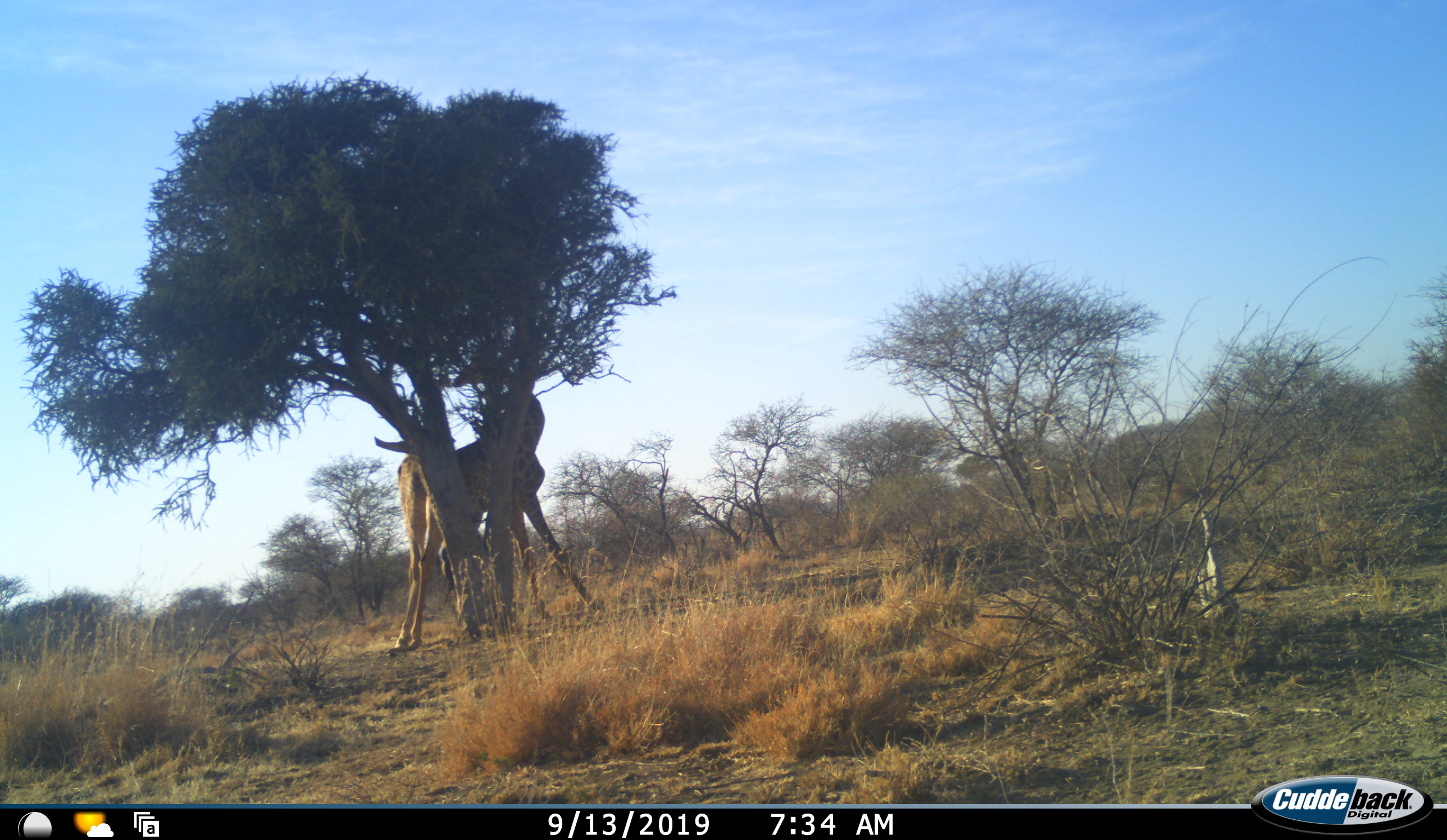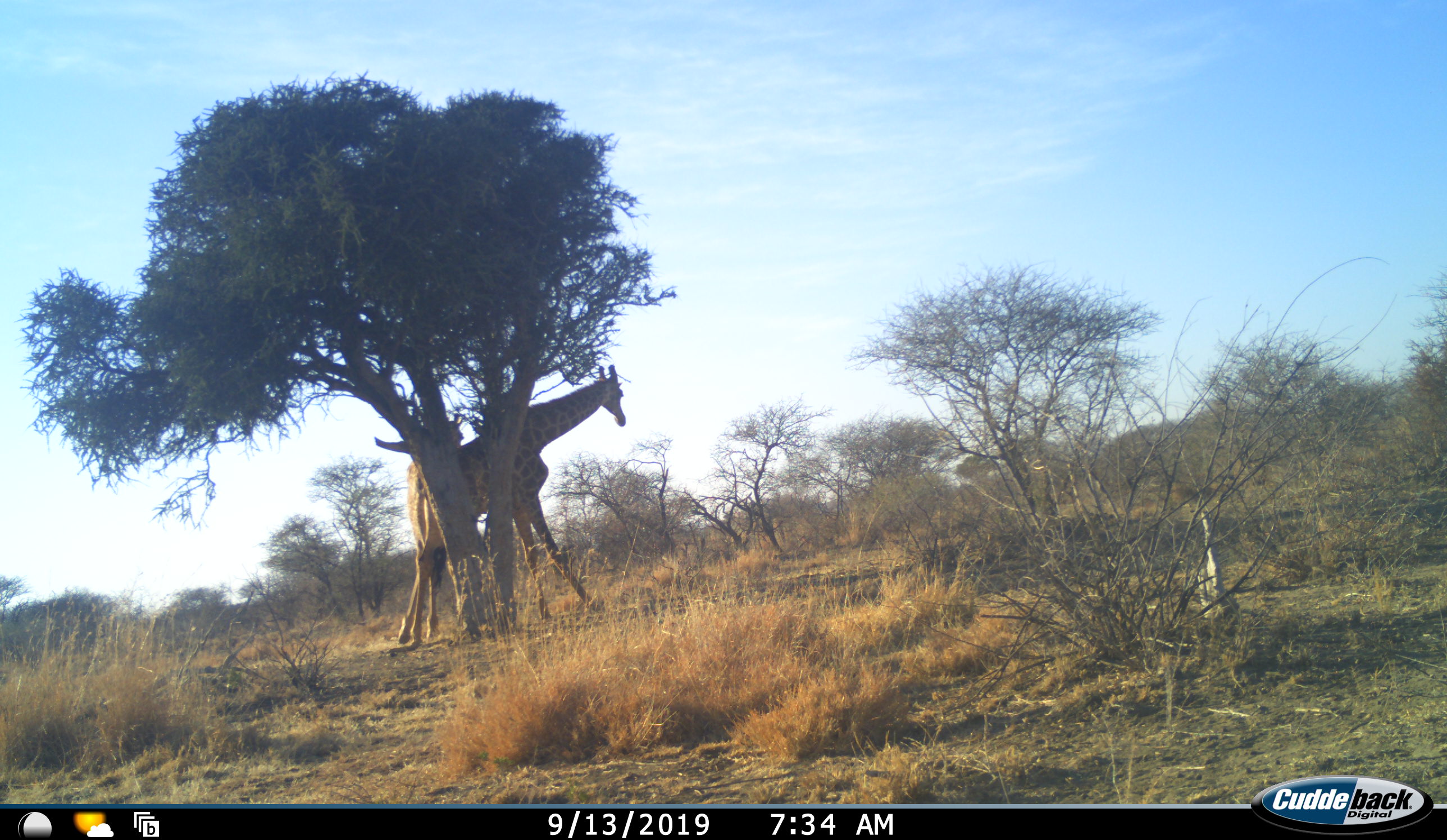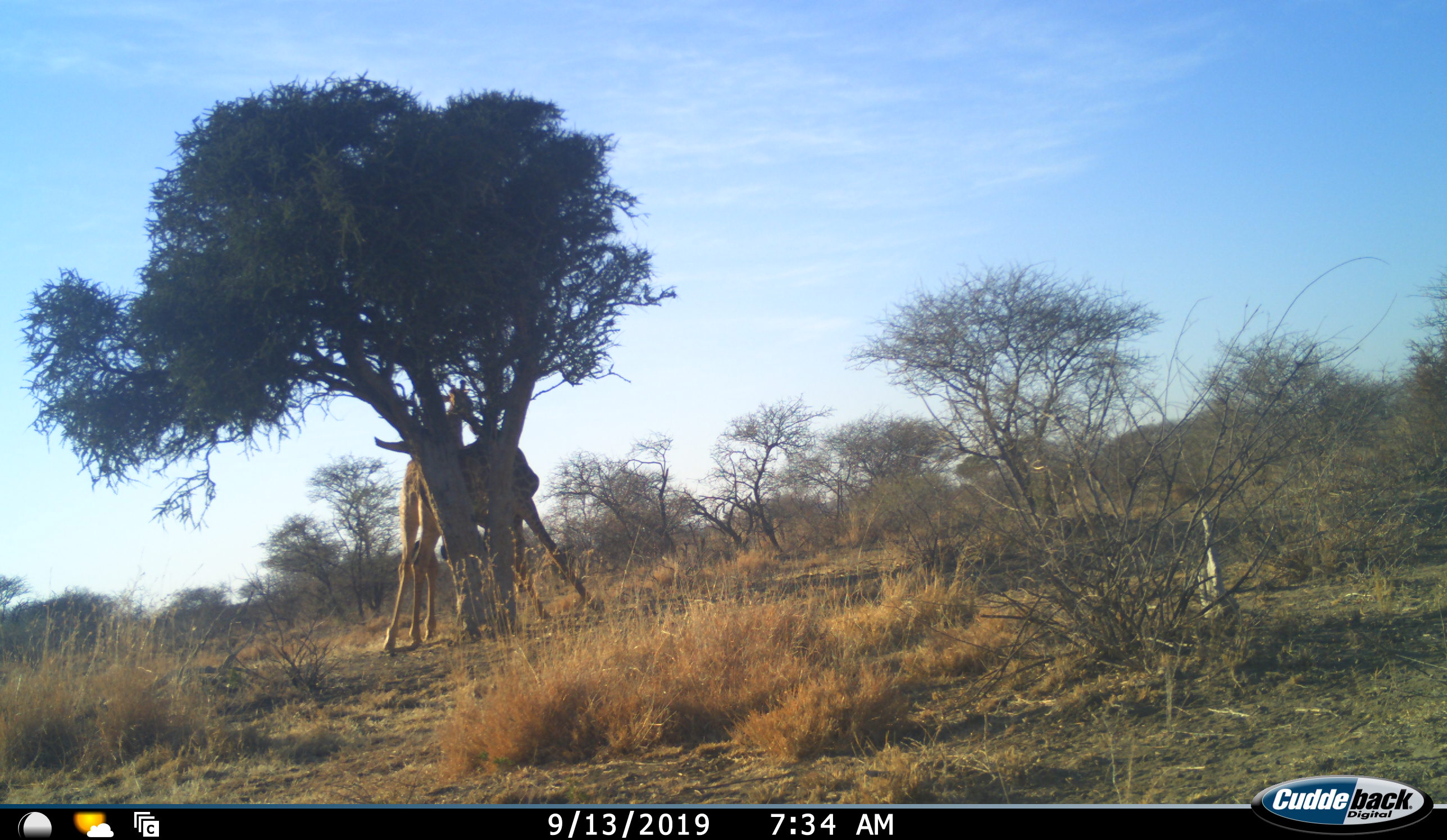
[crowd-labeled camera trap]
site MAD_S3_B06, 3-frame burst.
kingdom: Animalia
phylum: Chordata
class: Mammalia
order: Artiodactyla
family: Giraffidae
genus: Giraffa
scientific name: Giraffa camelopardalis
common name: giraffe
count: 2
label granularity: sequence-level